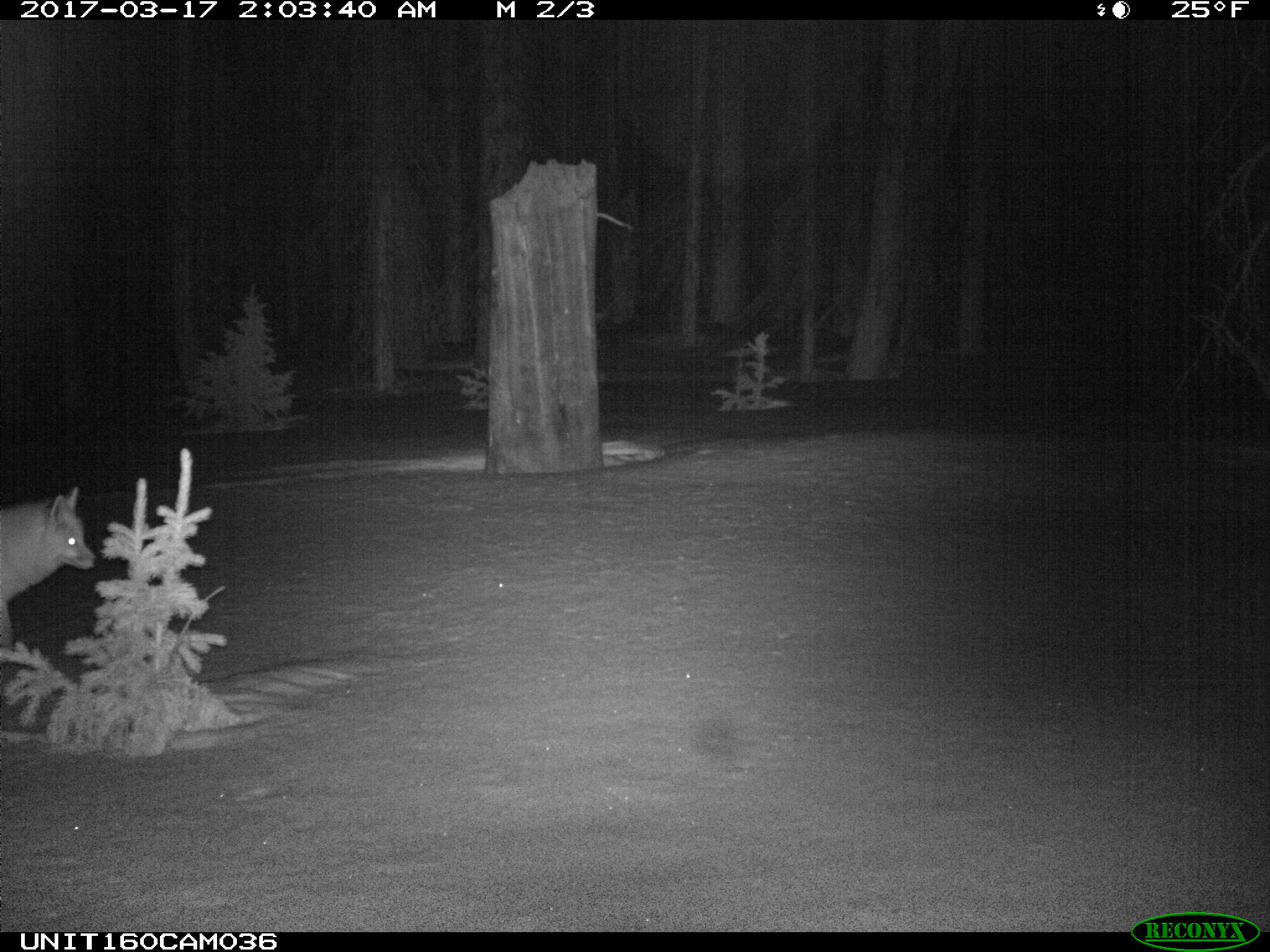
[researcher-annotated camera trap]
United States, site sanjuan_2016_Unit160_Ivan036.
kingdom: Animalia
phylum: Chordata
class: Mammalia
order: Carnivora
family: Canidae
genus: Vulpes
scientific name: Vulpes vulpes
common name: red fox